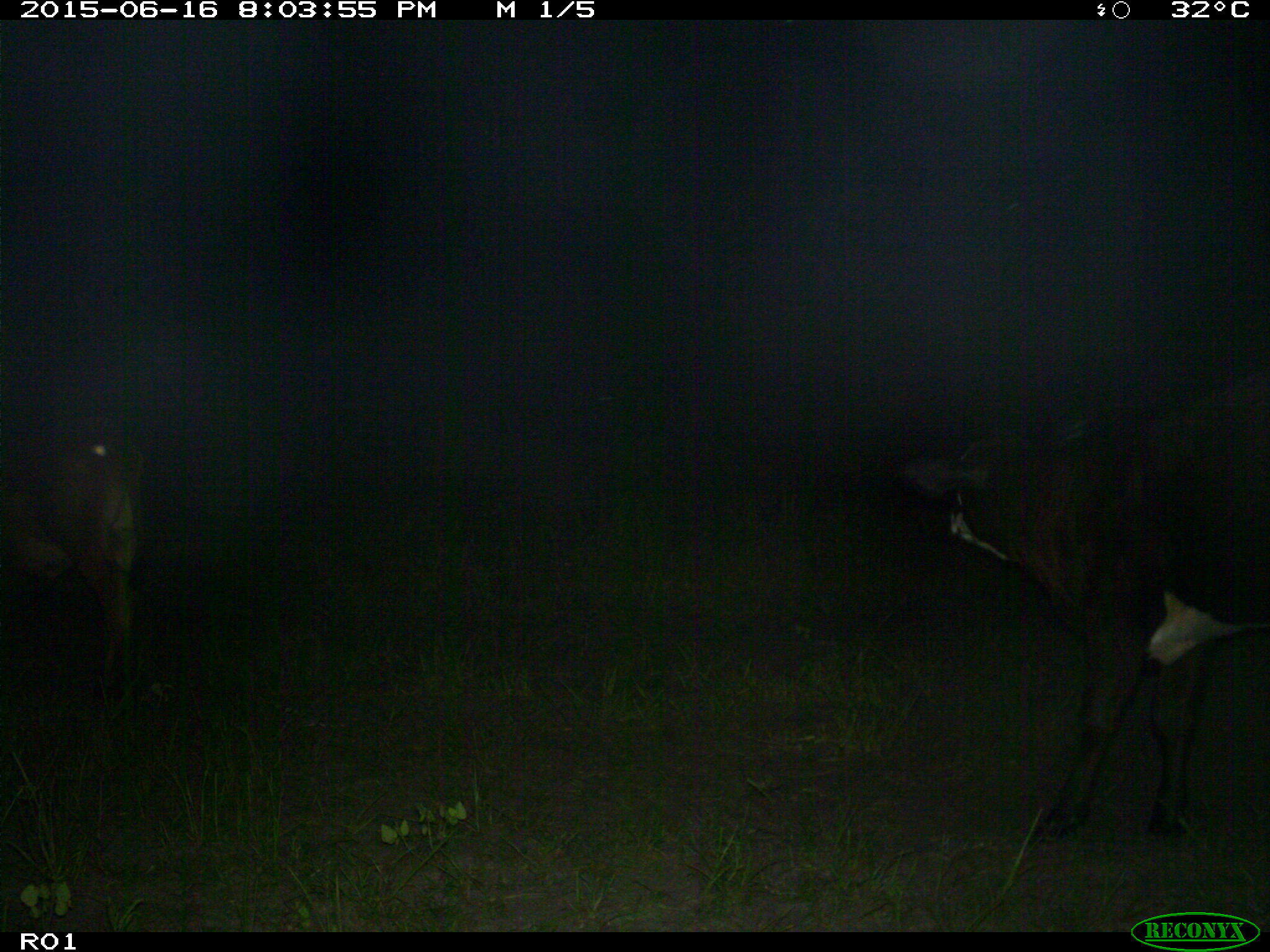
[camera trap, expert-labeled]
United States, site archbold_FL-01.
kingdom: Animalia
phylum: Chordata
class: Mammalia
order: Artiodactyla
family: Bovidae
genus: Bos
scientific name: Bos taurus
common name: domestic cow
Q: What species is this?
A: Bos taurus (domestic cow).